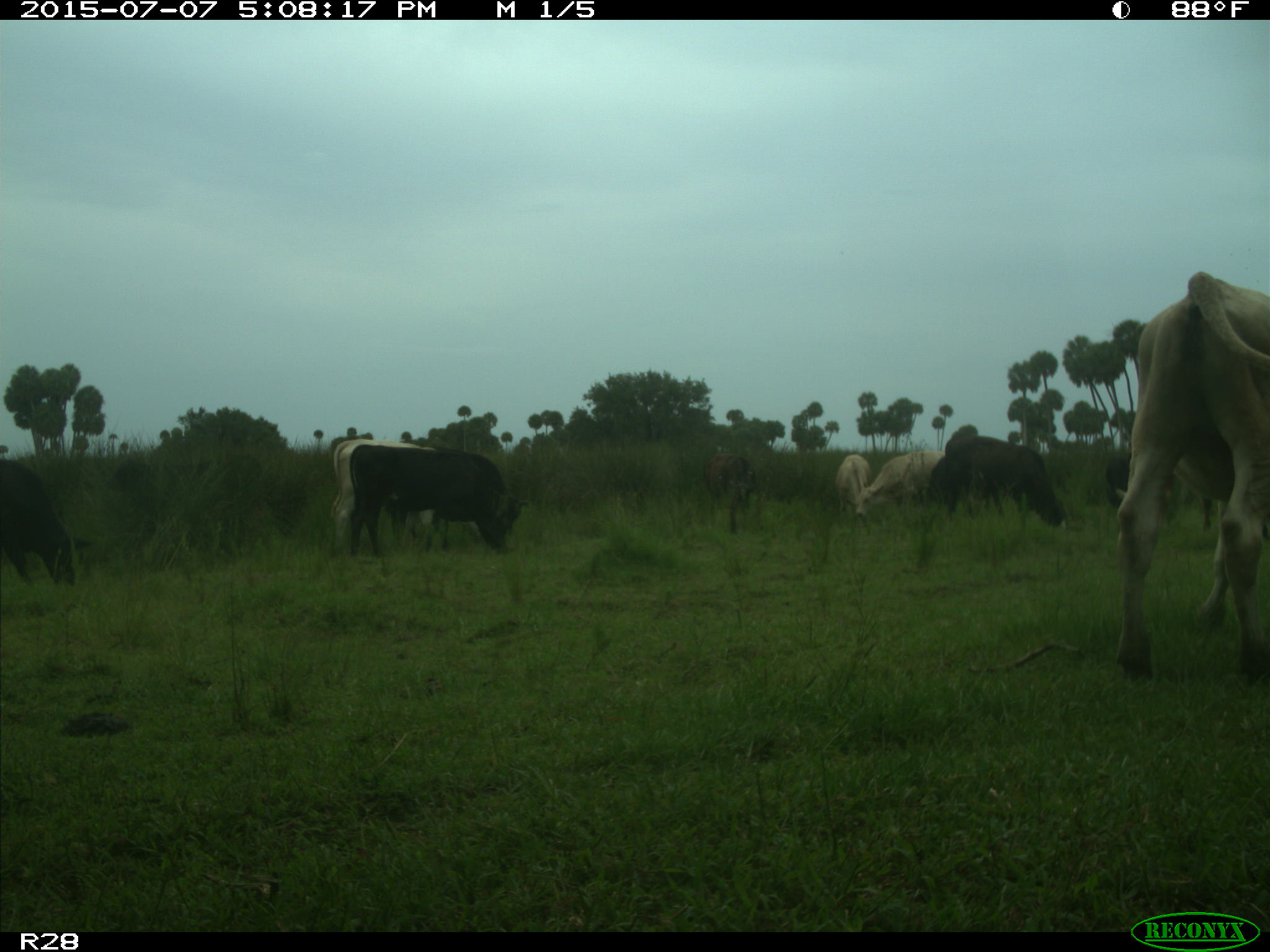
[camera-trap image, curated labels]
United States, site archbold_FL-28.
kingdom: Animalia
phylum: Chordata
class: Mammalia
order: Artiodactyla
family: Bovidae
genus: Bos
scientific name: Bos taurus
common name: domestic cow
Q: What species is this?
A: Bos taurus (domestic cow).